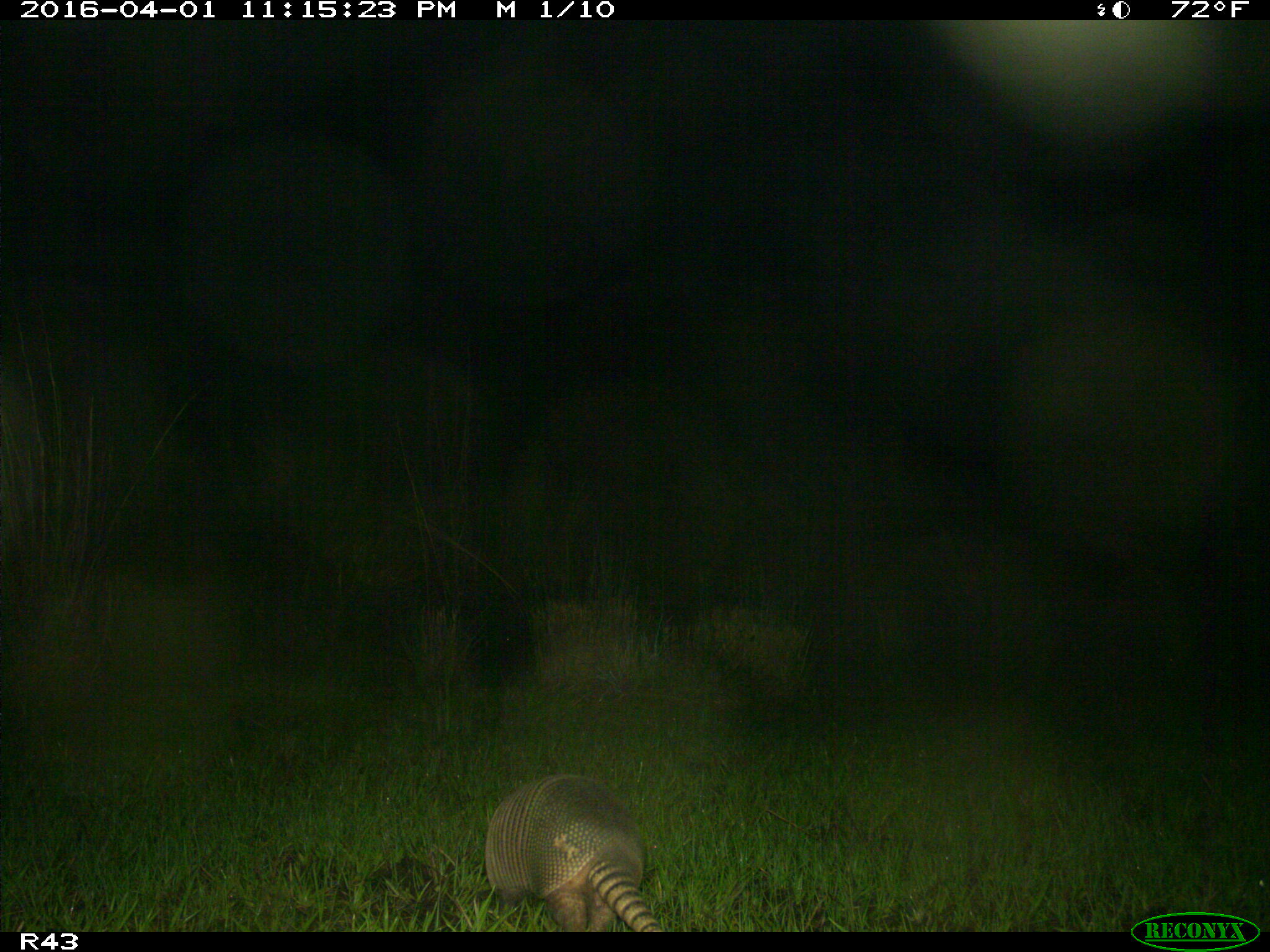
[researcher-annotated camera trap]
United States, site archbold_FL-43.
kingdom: Animalia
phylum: Chordata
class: Mammalia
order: Cingulata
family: Dasypodidae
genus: Dasypus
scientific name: Dasypus novemcinctus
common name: nine-banded armadillo